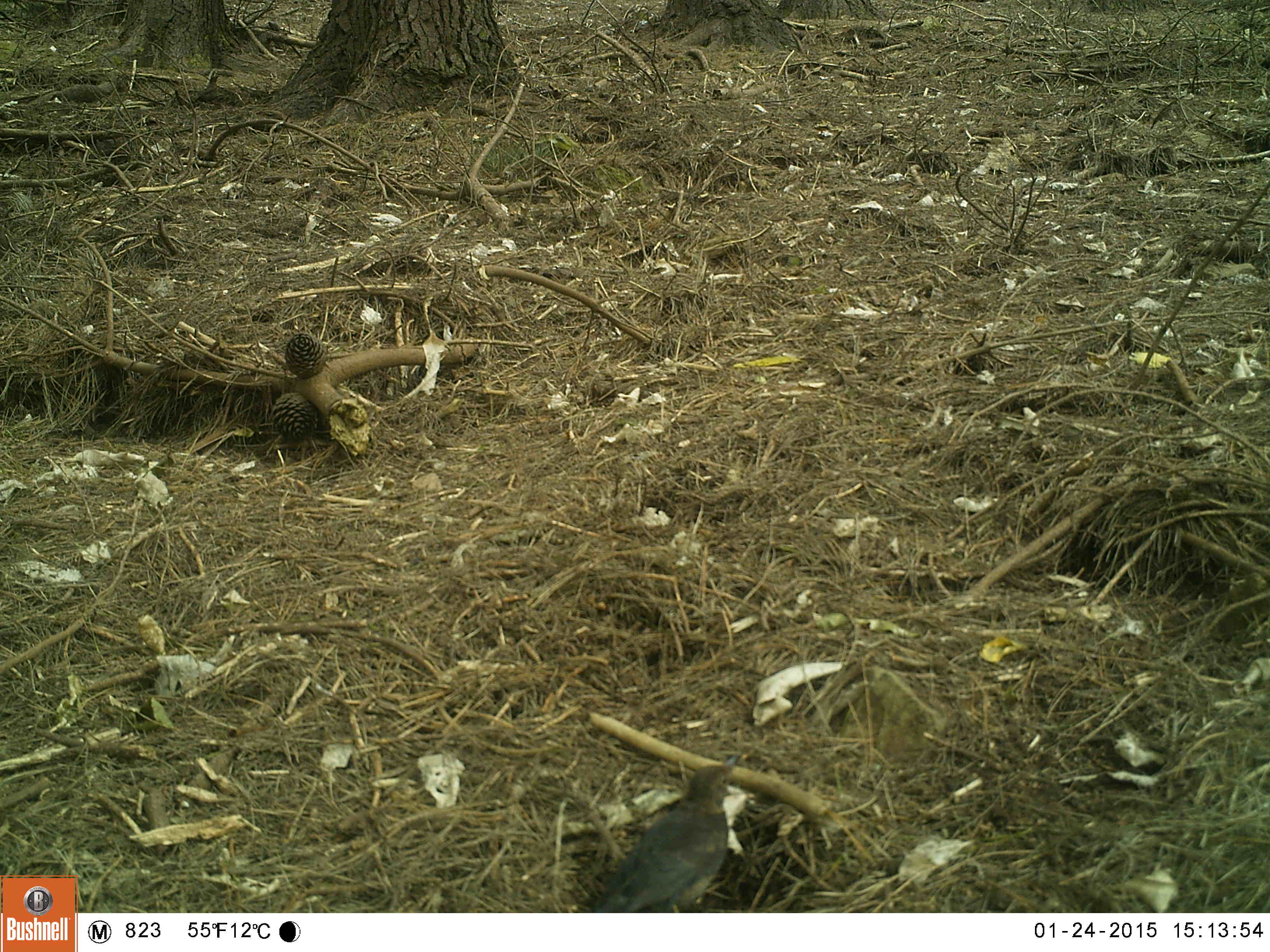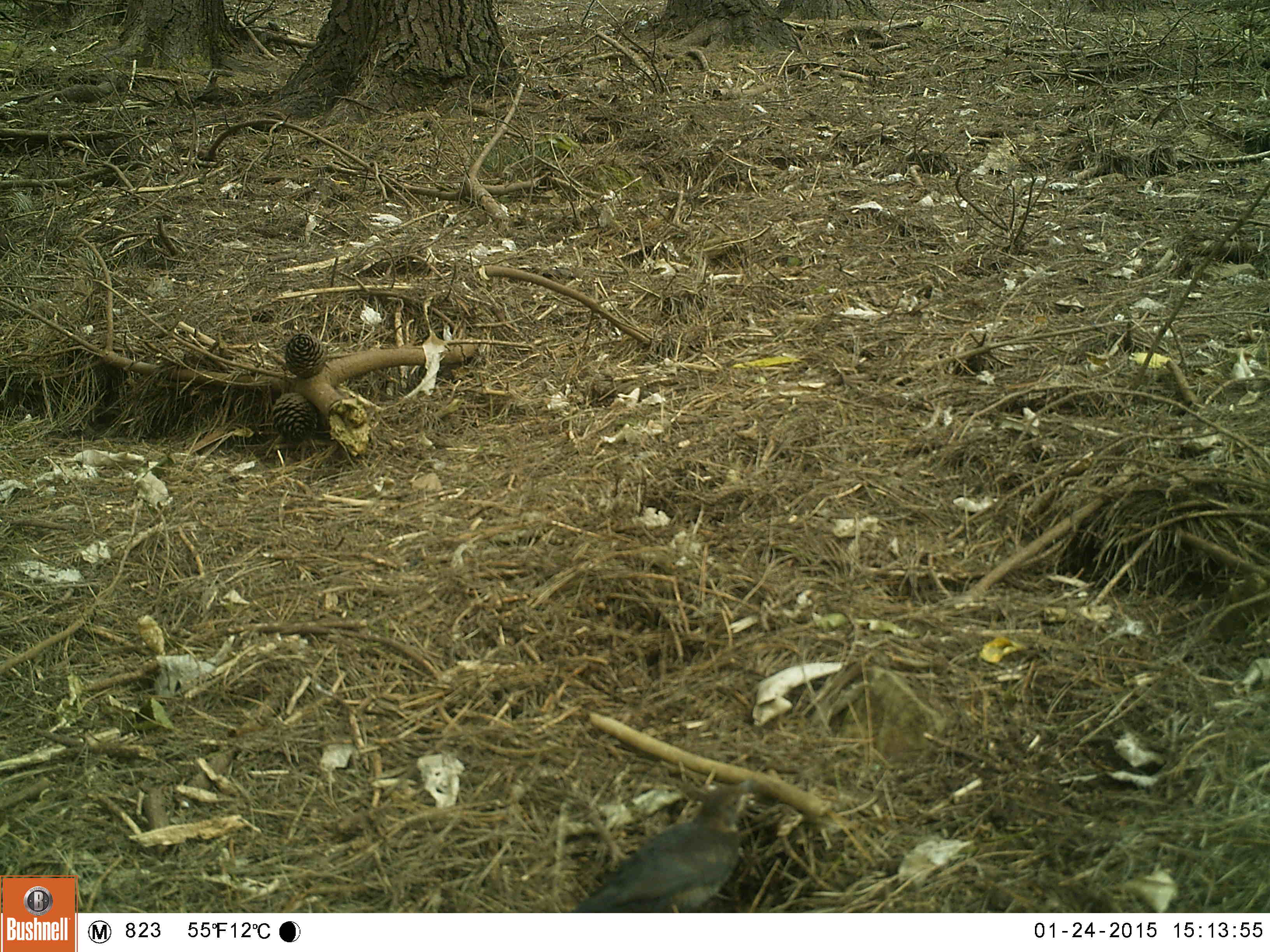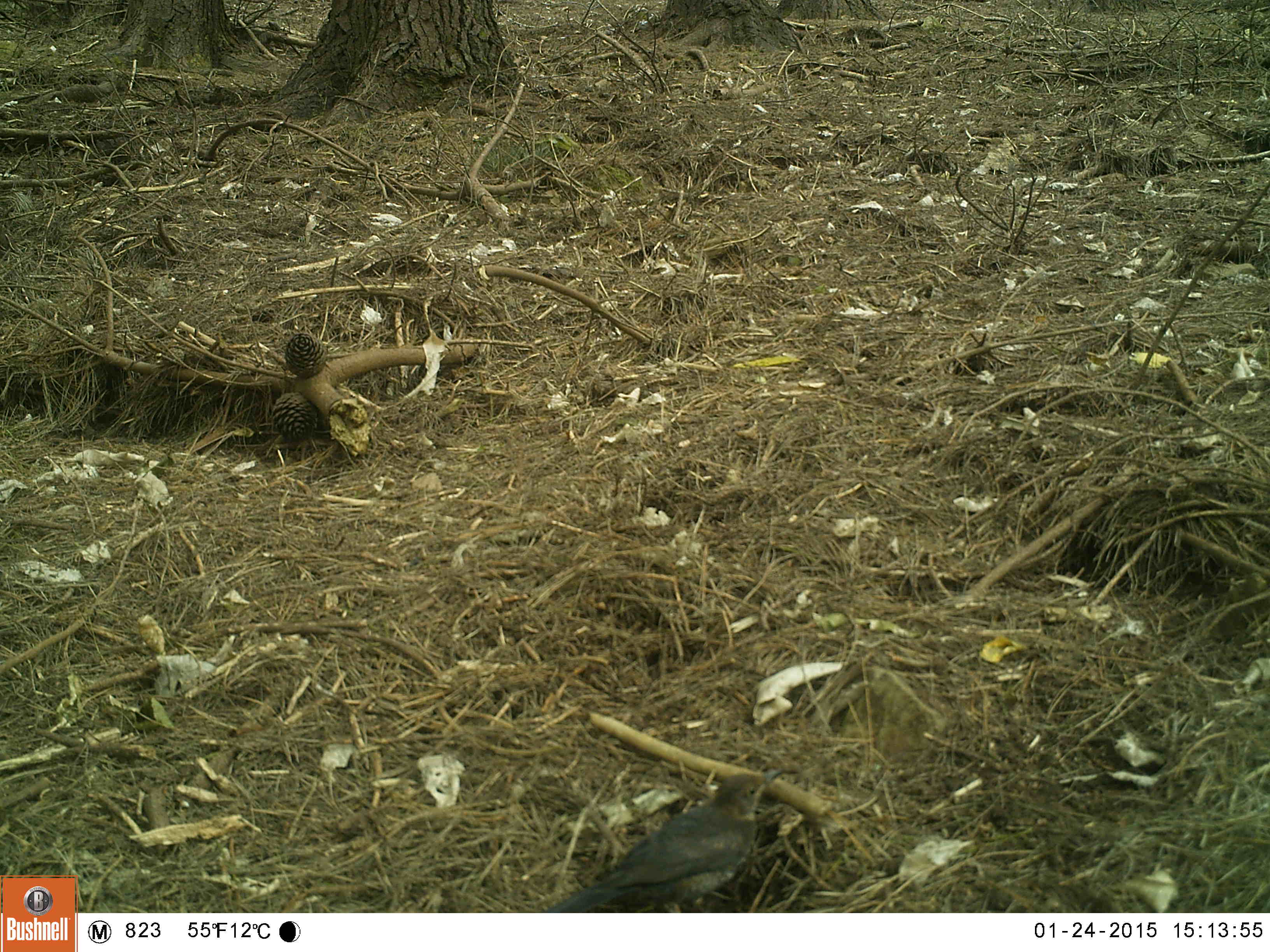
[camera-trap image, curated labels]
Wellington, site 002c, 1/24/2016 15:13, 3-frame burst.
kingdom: Animalia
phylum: Chordata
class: Aves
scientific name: Aves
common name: bird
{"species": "bird (Aves)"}